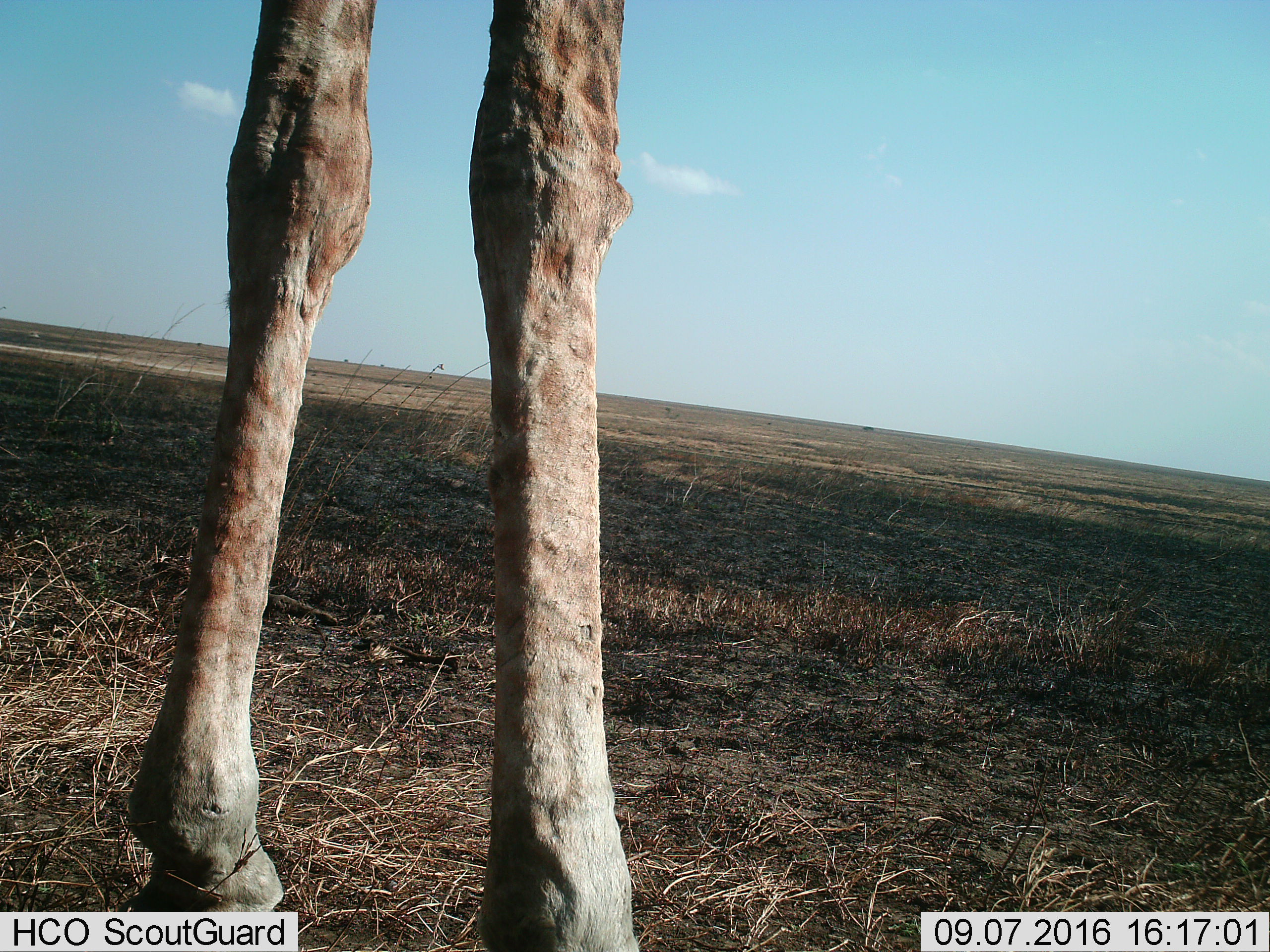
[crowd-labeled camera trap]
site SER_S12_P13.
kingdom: Animalia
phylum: Chordata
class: Mammalia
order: Artiodactyla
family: Giraffidae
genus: Giraffa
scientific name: Giraffa camelopardalis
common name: giraffe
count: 1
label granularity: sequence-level